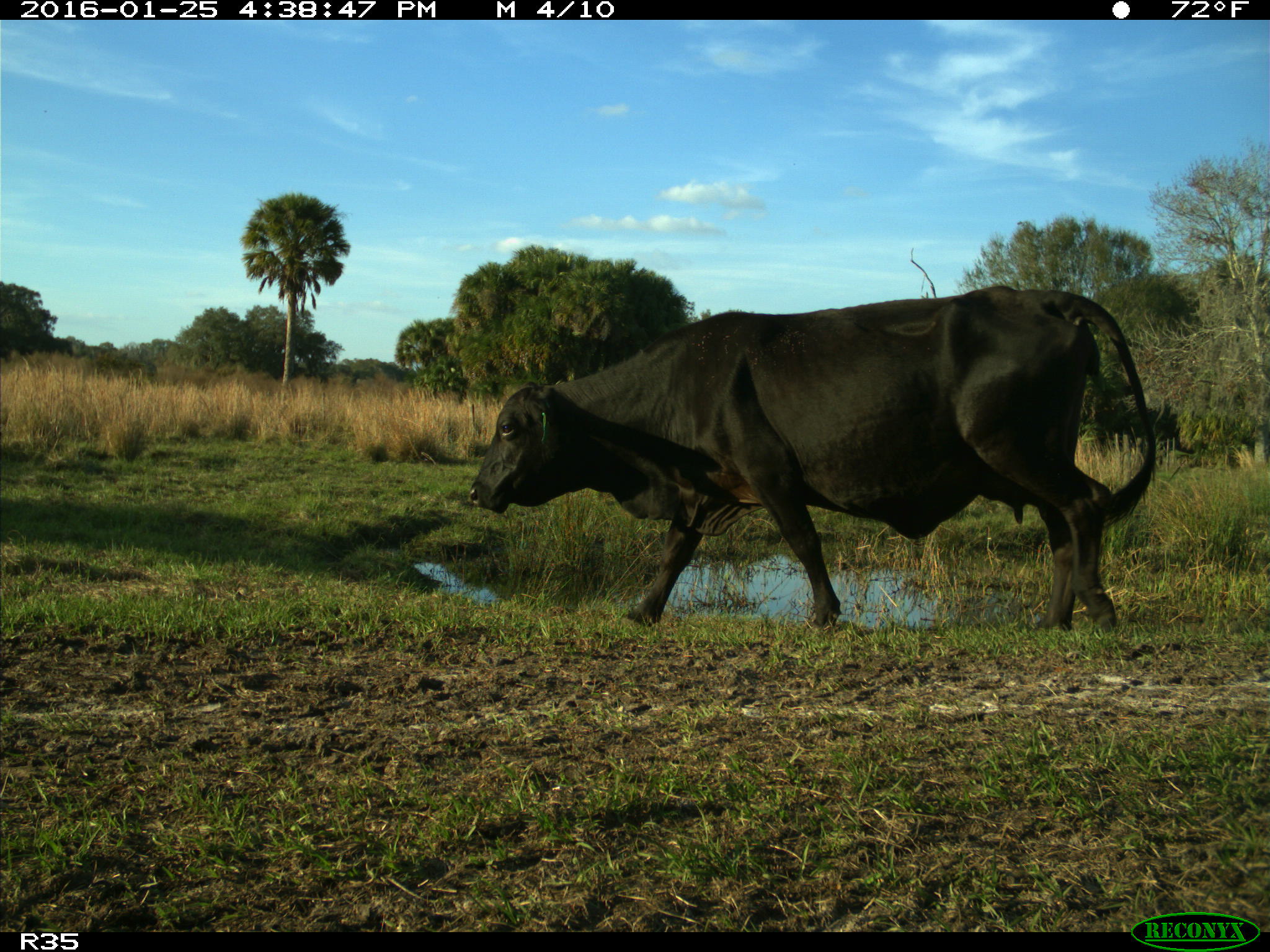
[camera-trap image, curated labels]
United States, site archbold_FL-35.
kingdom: Animalia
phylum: Chordata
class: Mammalia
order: Artiodactyla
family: Bovidae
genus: Bos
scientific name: Bos taurus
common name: domestic cow